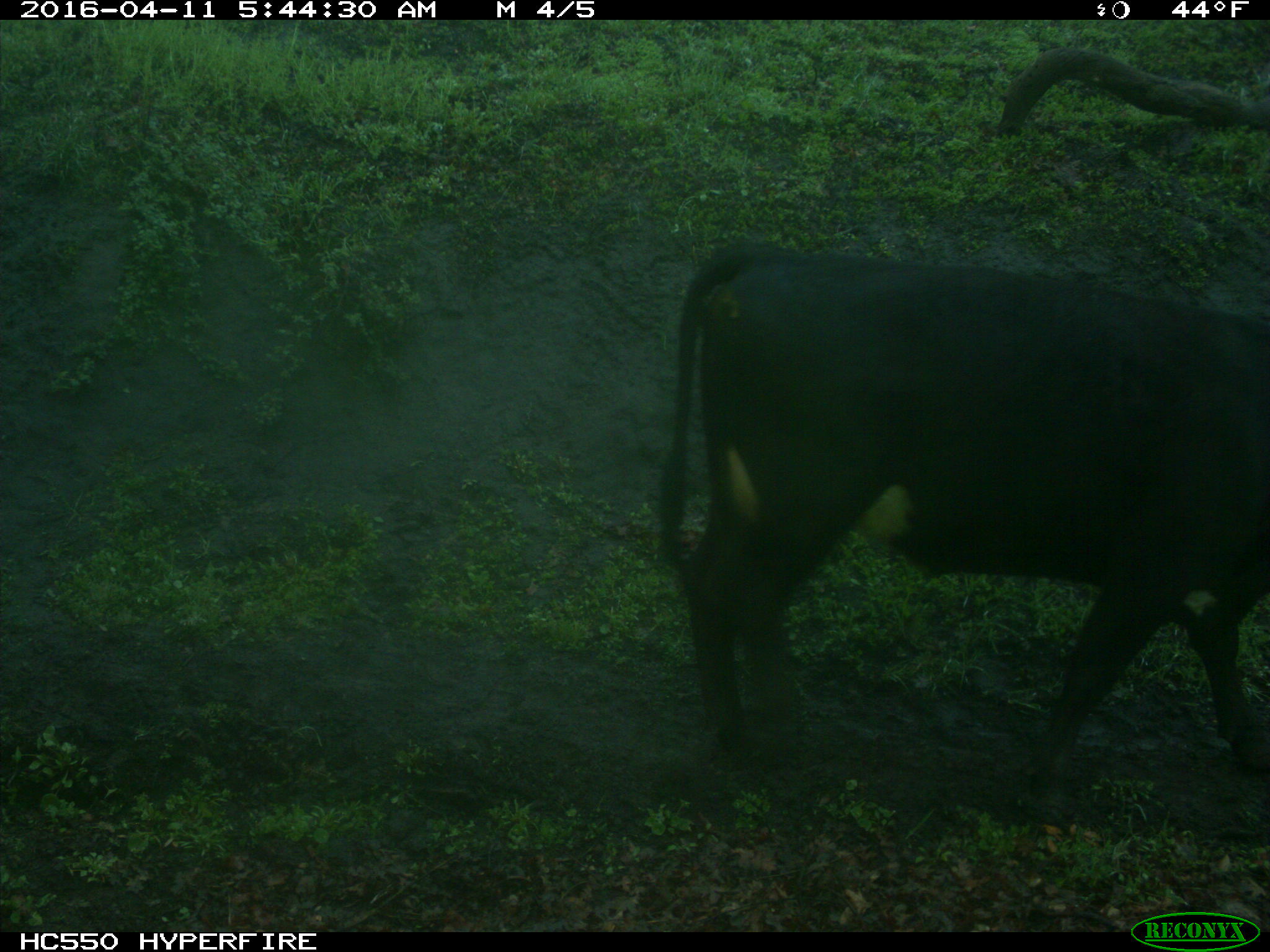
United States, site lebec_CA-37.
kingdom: Animalia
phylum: Chordata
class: Mammalia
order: Artiodactyla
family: Bovidae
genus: Bos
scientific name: Bos taurus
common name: domestic cow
Bos taurus (domestic cow).